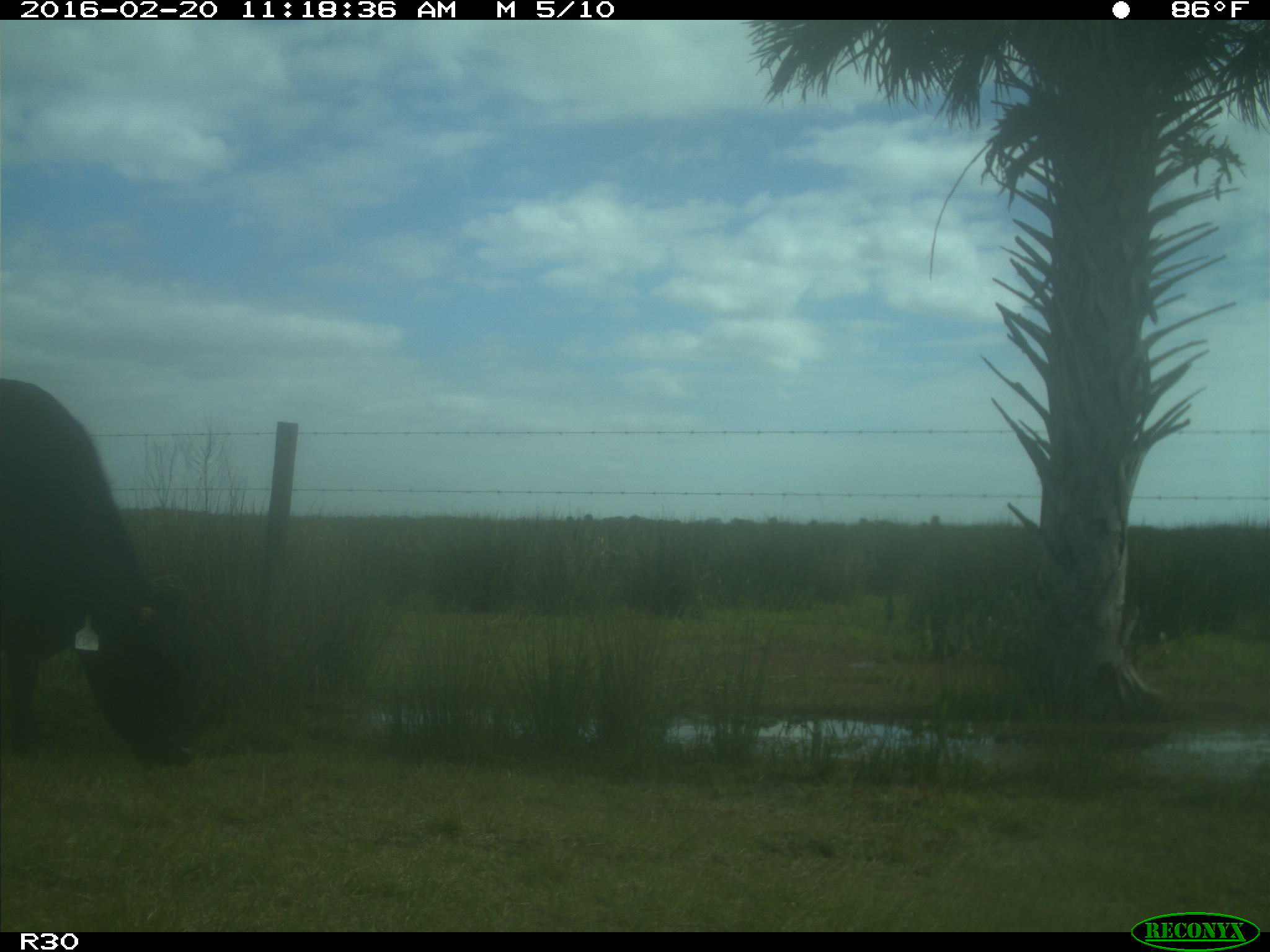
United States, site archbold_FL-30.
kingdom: Animalia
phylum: Chordata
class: Mammalia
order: Artiodactyla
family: Bovidae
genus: Bos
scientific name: Bos taurus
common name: domestic cow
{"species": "Bos taurus (domestic cow)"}